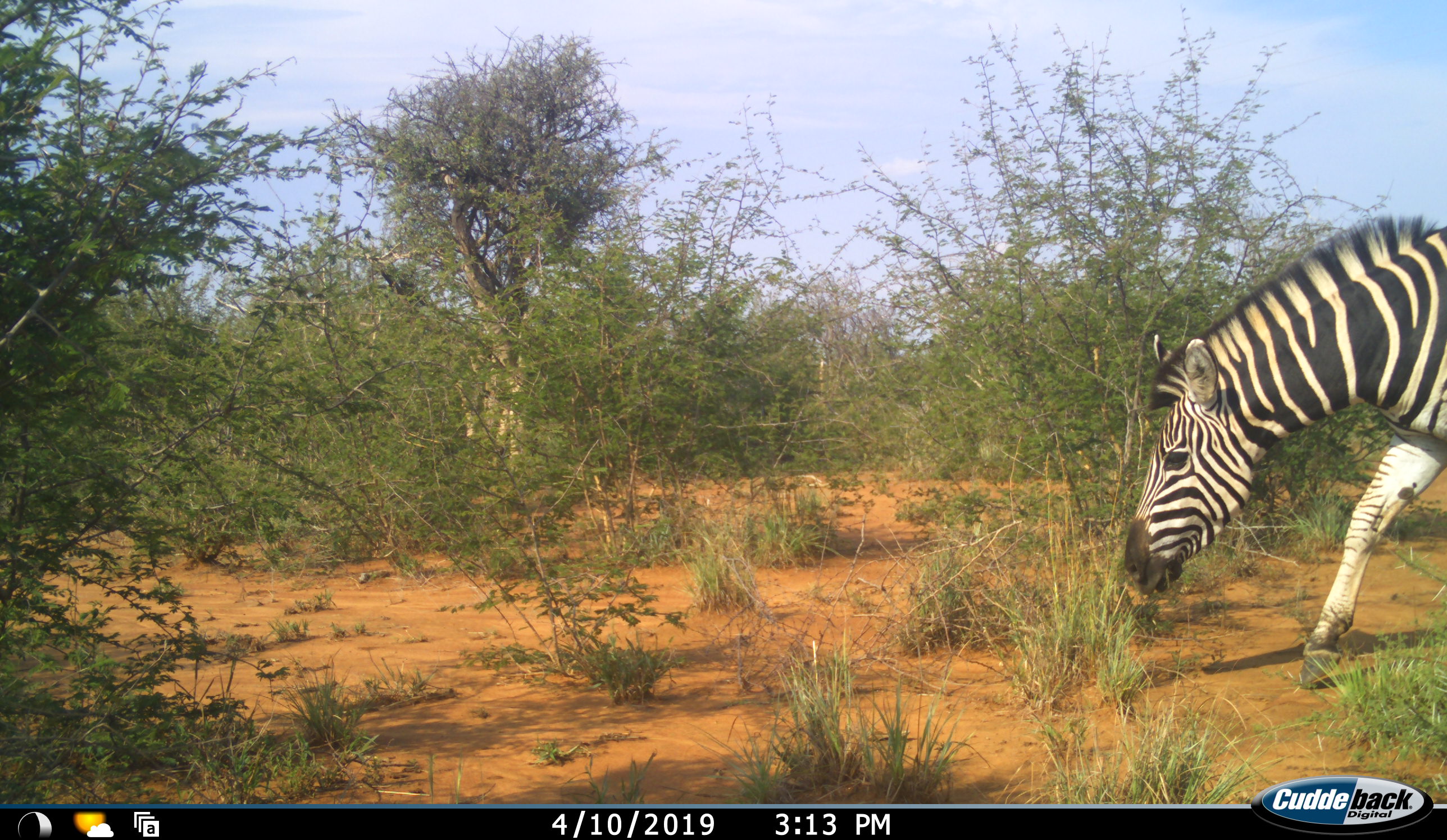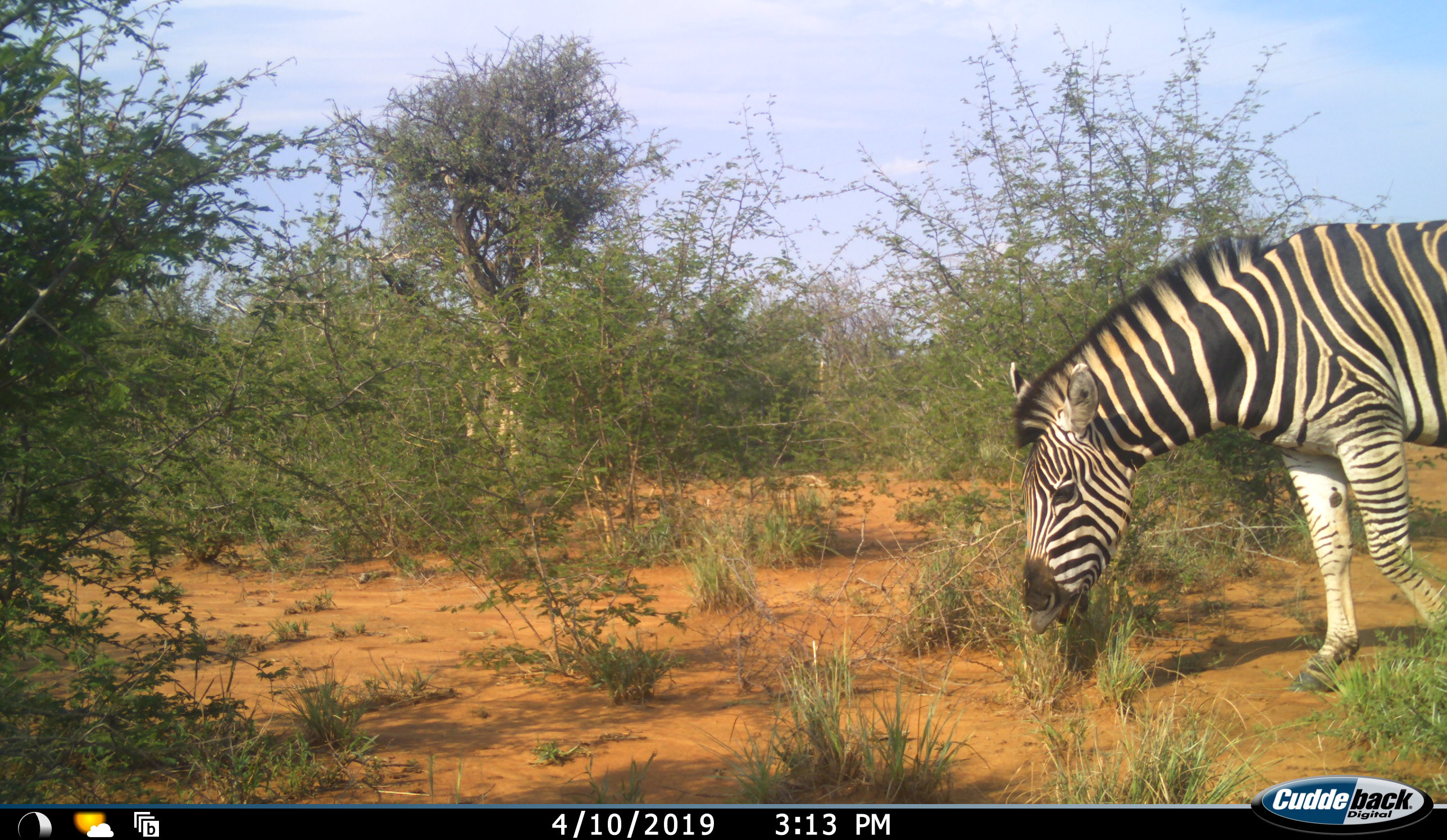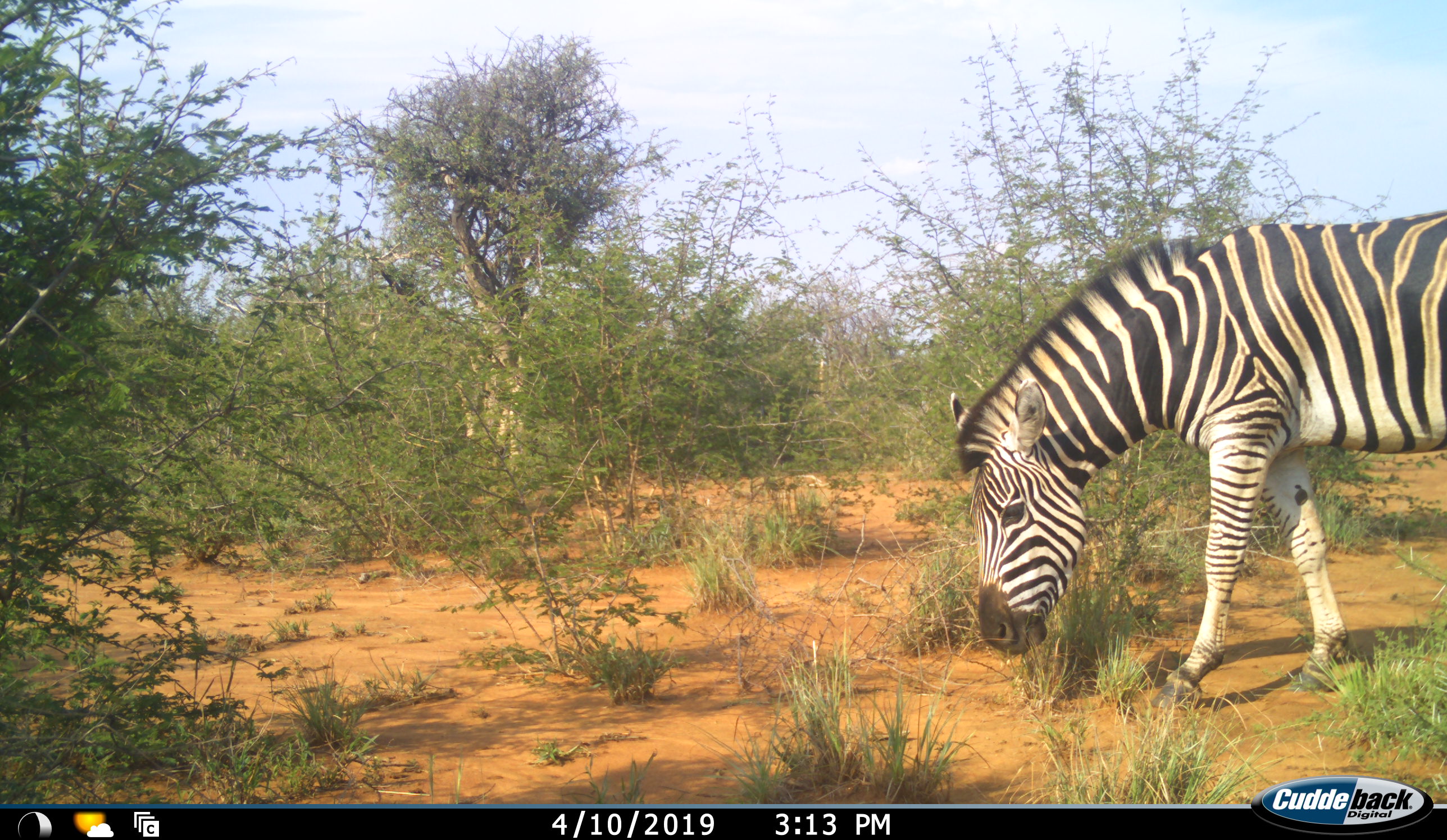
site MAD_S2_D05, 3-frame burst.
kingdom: Animalia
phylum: Chordata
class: Mammalia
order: Perissodactyla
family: Equidae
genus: Equus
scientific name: Equus quagga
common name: plains zebra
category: zebraplains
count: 1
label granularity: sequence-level